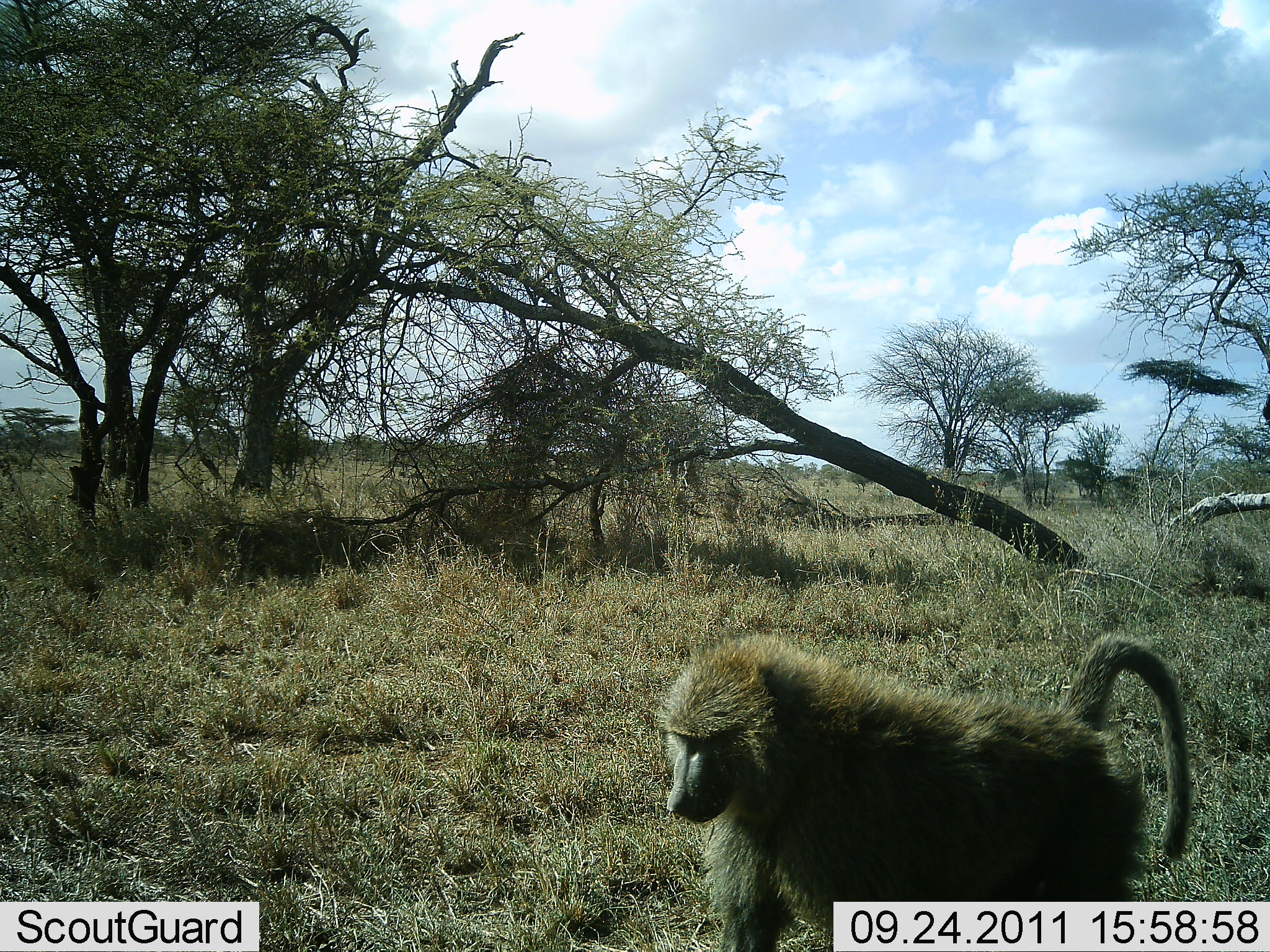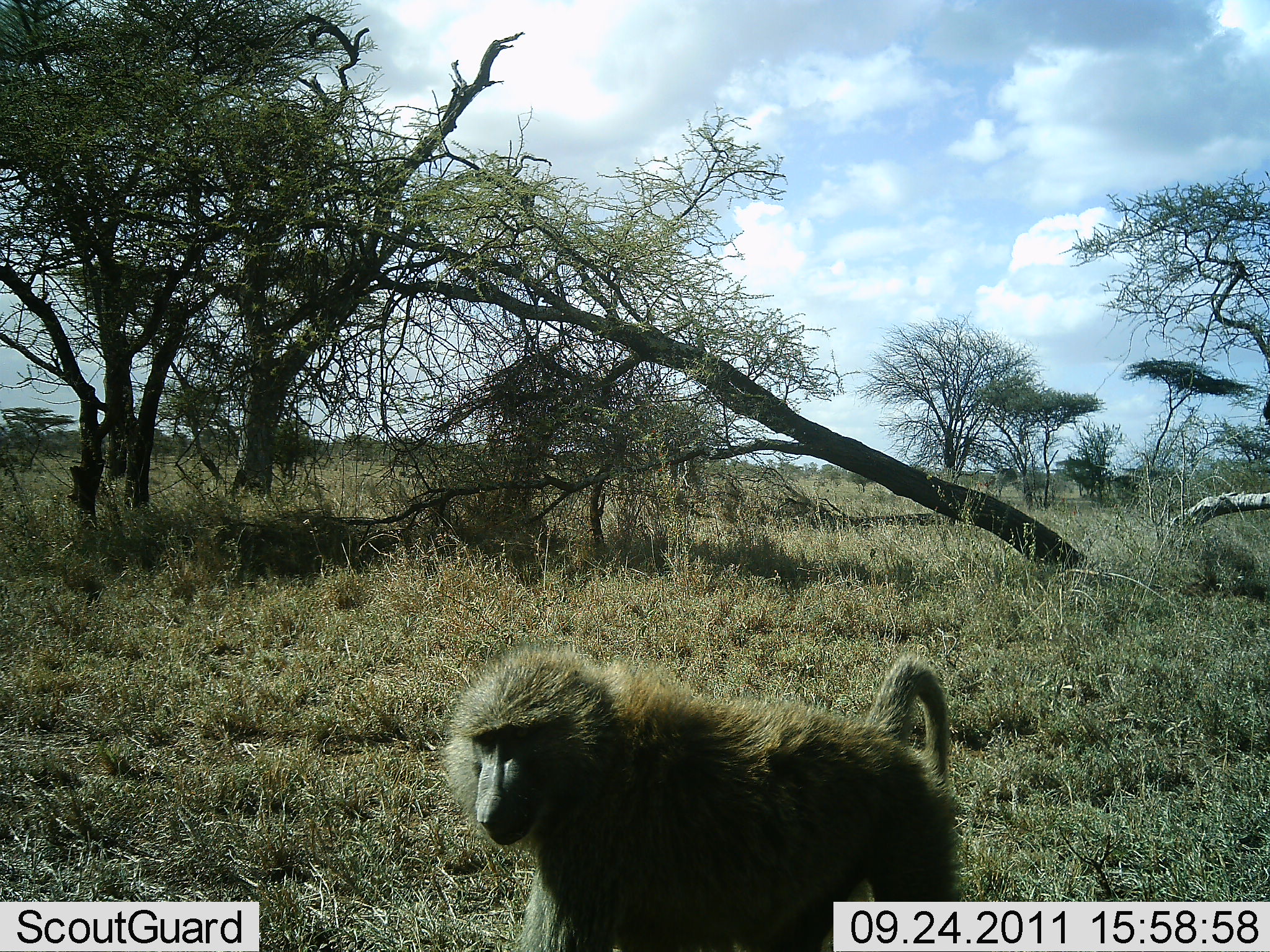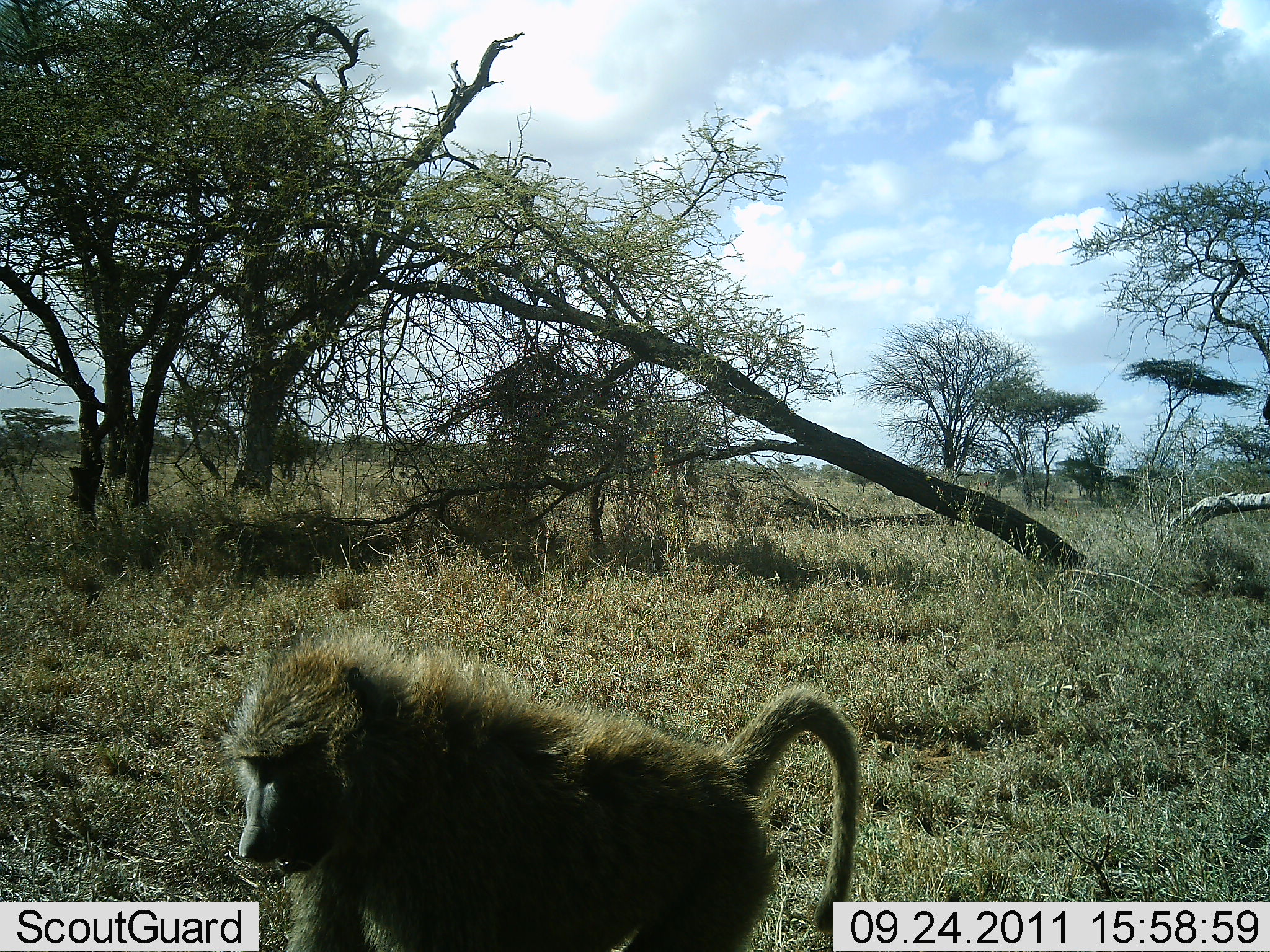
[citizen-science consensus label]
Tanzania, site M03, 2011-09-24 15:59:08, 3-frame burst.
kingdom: Animalia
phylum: Chordata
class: Mammalia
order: Primates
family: Cercopithecidae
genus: Papio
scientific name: Papio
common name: baboon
Baboon (Papio), count 1. Behavior (volunteer vote fractions): standing 0%, resting 0%, moving 100%, interacting 0%. Young present (vote fraction): 0%. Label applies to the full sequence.